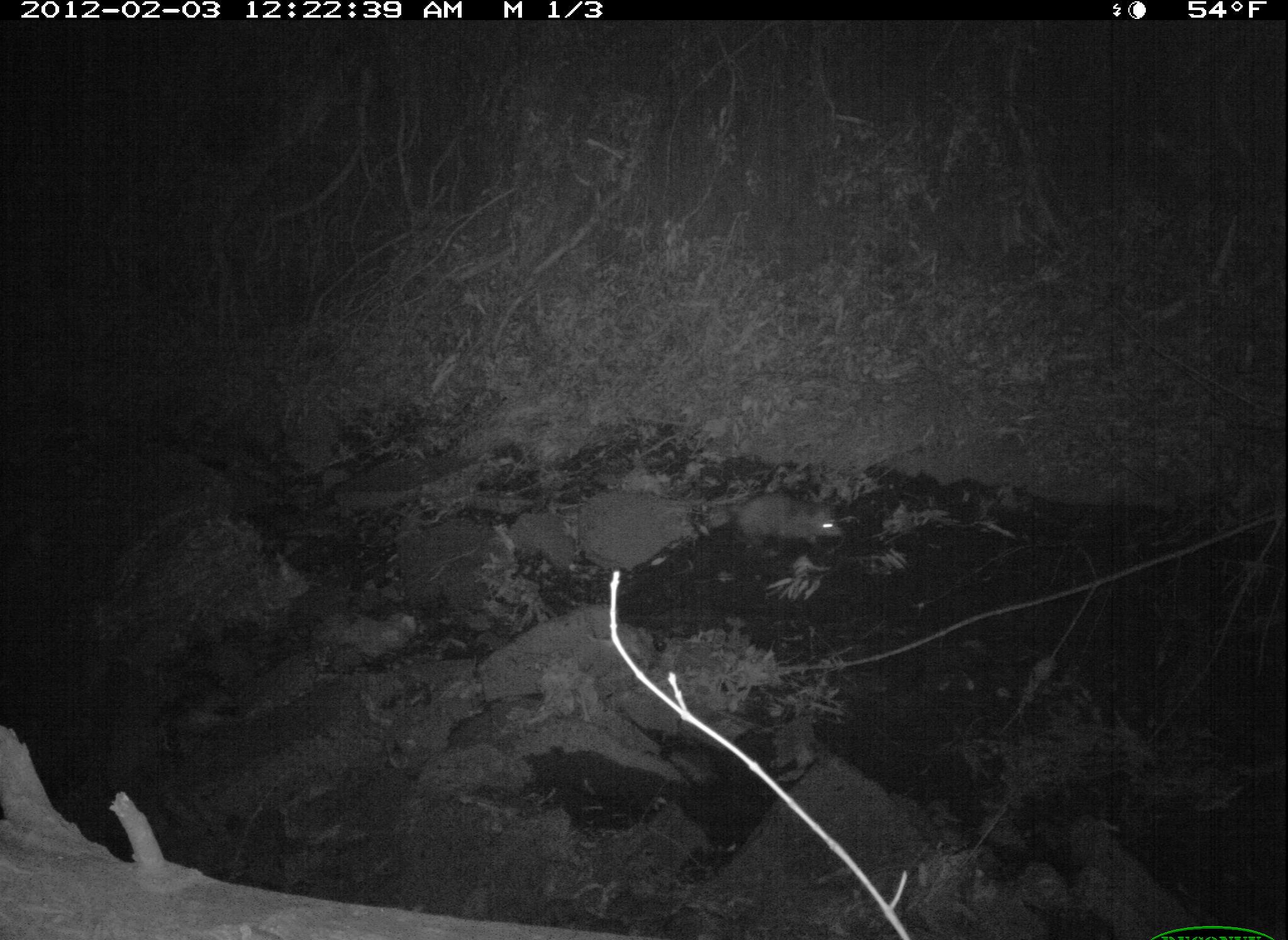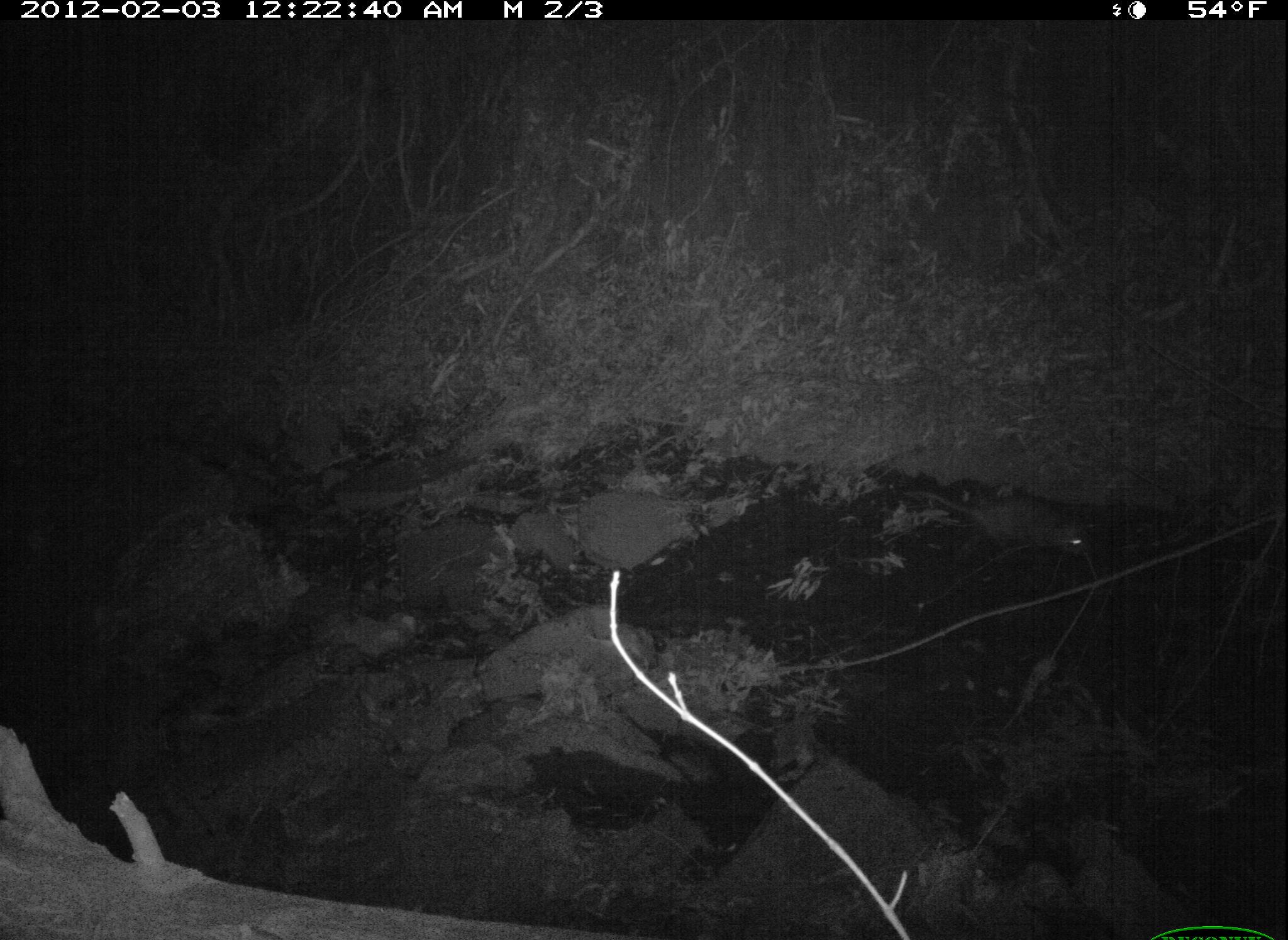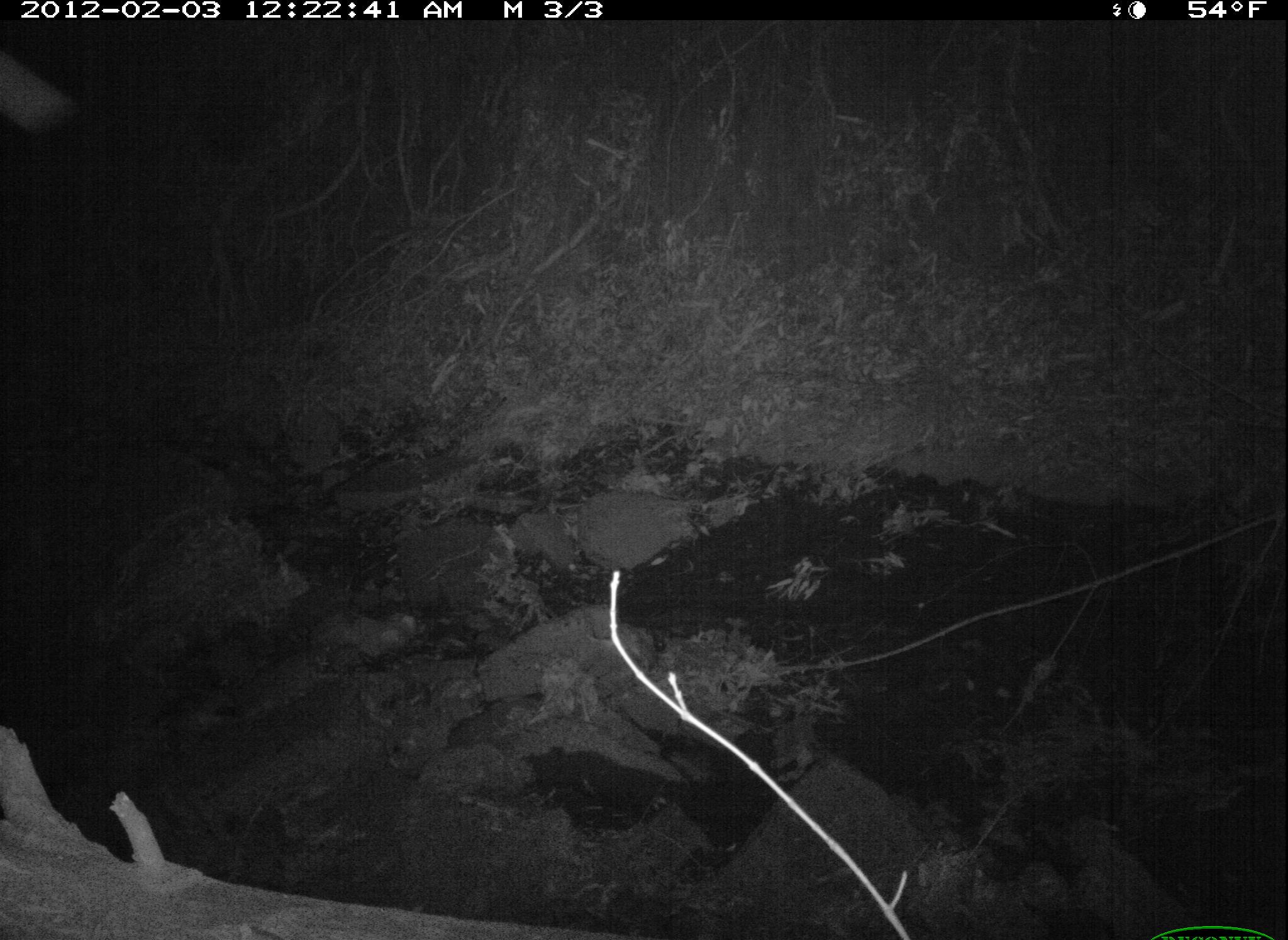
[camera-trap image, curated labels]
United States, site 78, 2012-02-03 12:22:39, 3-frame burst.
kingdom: Animalia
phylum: Chordata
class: Mammalia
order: Didelphimorphia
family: Didelphidae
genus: Didelphis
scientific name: Didelphis virginiana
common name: virginia opossum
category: opossum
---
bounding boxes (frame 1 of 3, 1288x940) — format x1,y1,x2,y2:
opossum: 721,488,855,565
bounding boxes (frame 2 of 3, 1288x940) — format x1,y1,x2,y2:
opossum: 894,474,1119,591